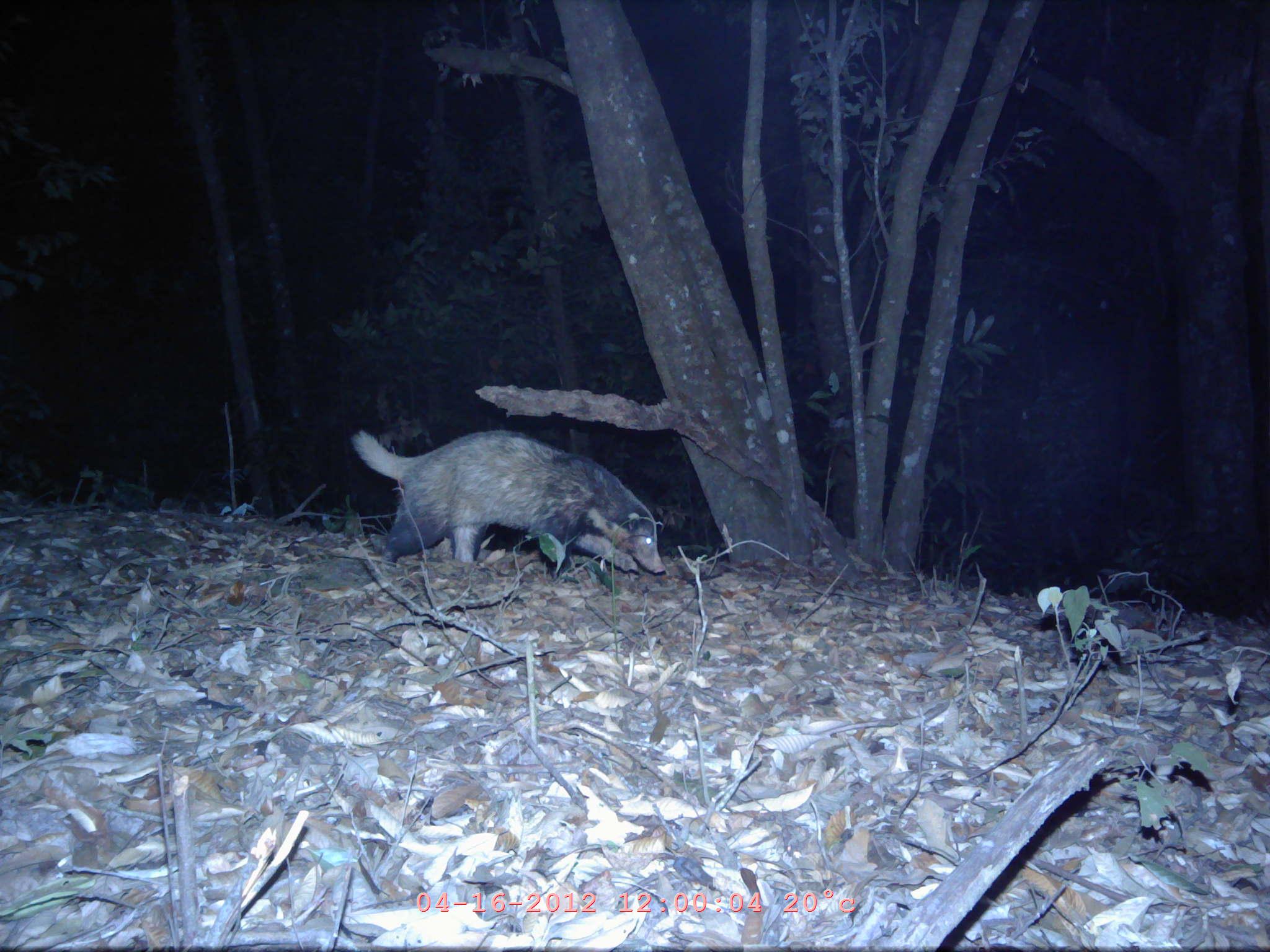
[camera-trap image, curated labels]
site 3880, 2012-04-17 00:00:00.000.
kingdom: Animalia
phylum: Chordata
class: Mammalia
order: Carnivora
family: Mustelidae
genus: Arctonyx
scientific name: Arctonyx collaris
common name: greater hog badger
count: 1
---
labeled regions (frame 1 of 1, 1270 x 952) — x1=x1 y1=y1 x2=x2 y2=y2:
arctonyx collaris: x1=353 y1=430 x2=667 y2=574